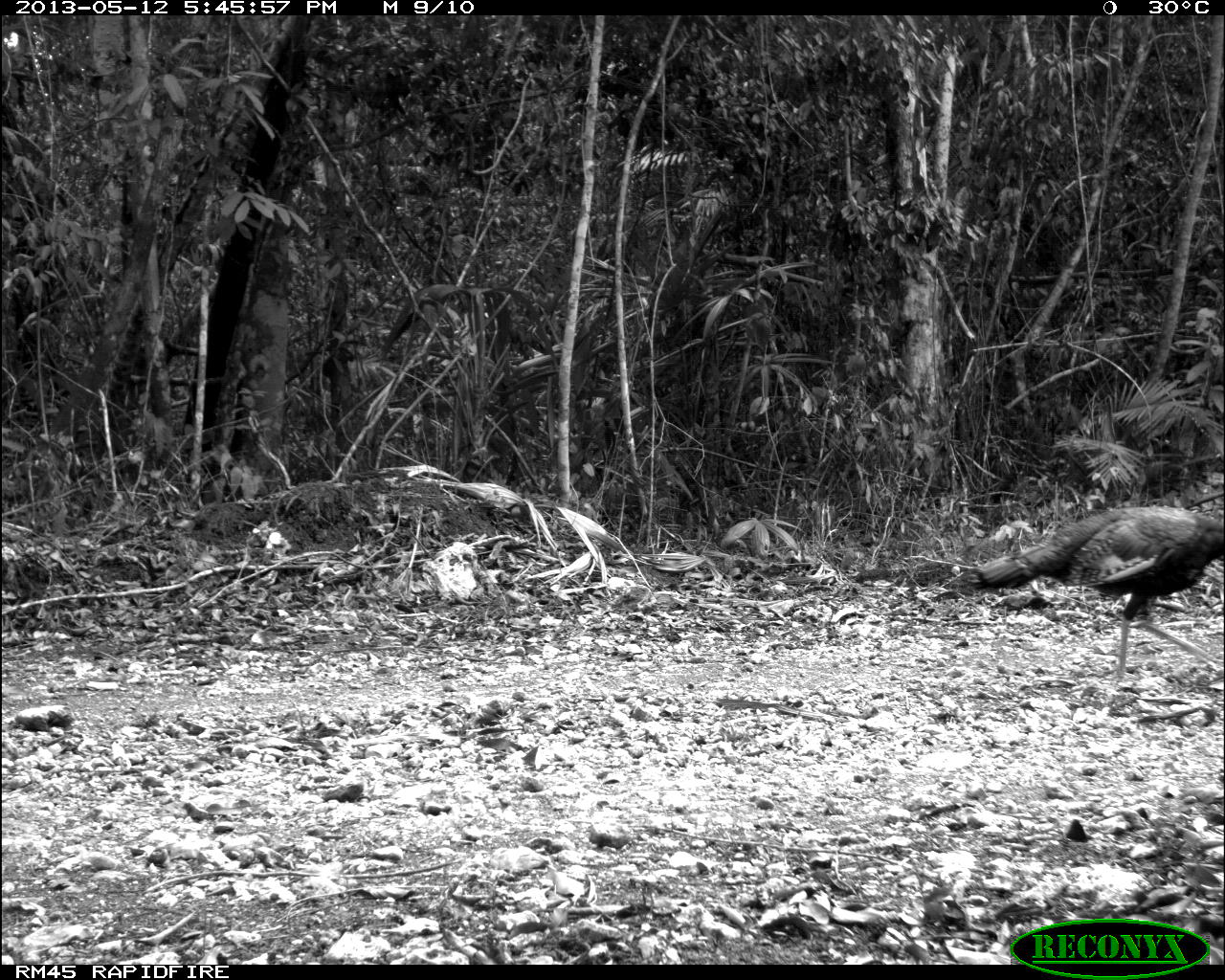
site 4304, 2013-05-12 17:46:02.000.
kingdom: Animalia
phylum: Chordata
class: Aves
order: Galliformes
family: Phasianidae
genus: Meleagris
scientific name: Meleagris ocellata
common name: ocellated turkey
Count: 3.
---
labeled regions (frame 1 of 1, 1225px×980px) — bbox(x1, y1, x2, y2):
meleagris ocellata: bbox(961, 504, 1223, 682)